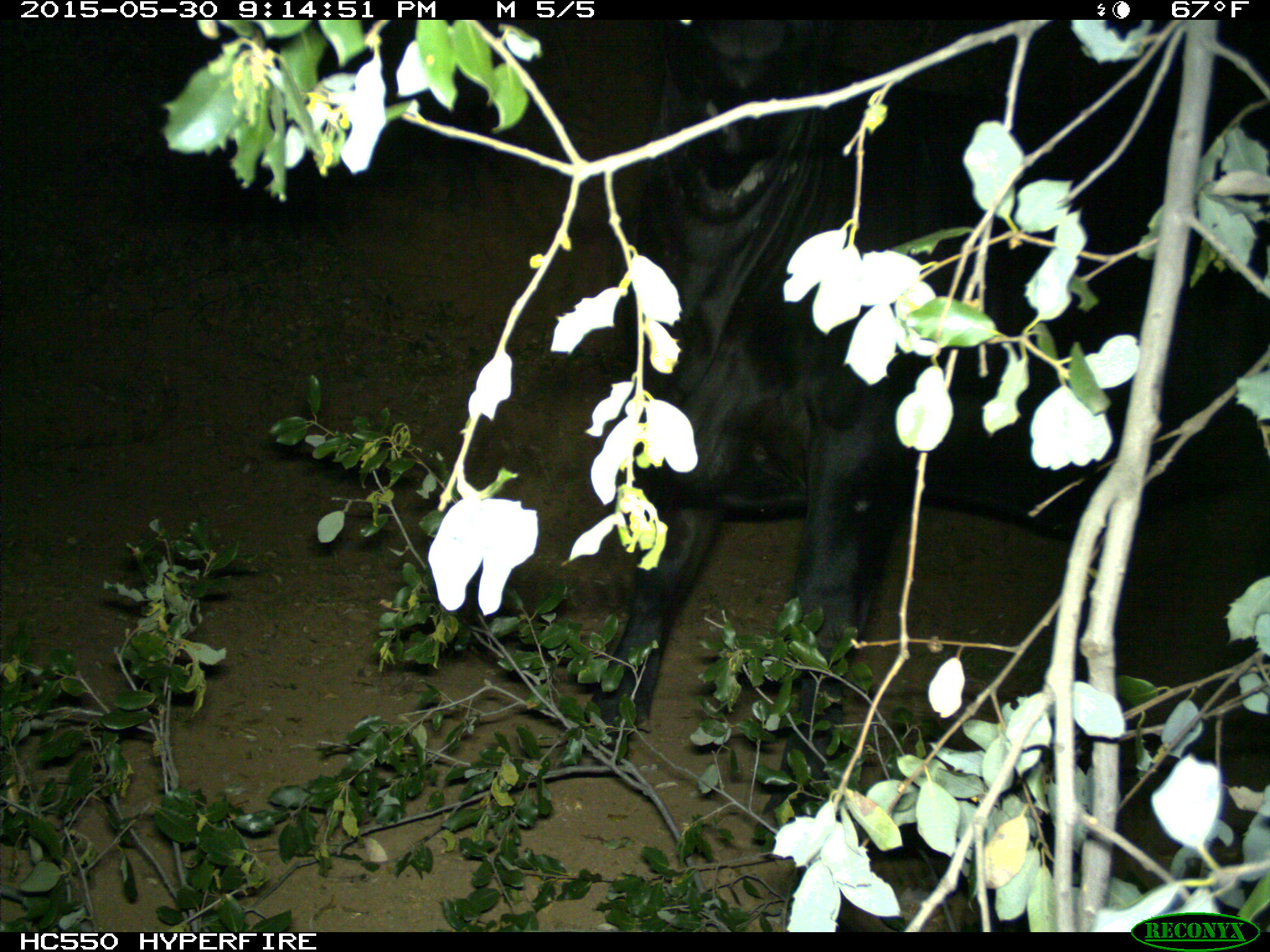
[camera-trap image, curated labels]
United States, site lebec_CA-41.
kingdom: Animalia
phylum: Chordata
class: Mammalia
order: Artiodactyla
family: Bovidae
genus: Bos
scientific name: Bos taurus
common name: domestic cow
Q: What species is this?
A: Bos taurus (domestic cow).